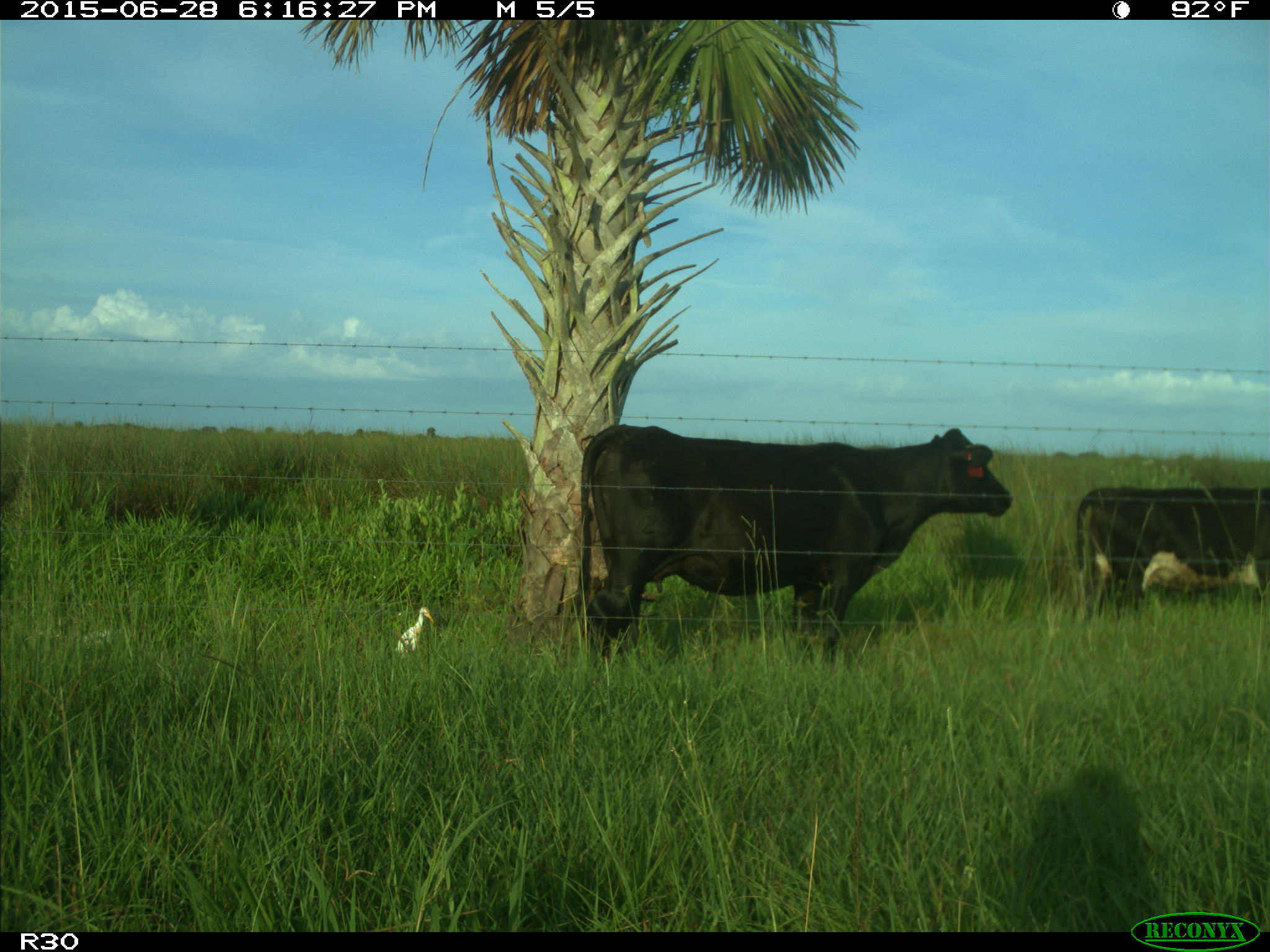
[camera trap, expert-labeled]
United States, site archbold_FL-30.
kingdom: Animalia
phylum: Chordata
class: Mammalia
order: Artiodactyla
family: Bovidae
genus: Bos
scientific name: Bos taurus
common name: domestic cow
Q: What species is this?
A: Bos taurus (domestic cow).